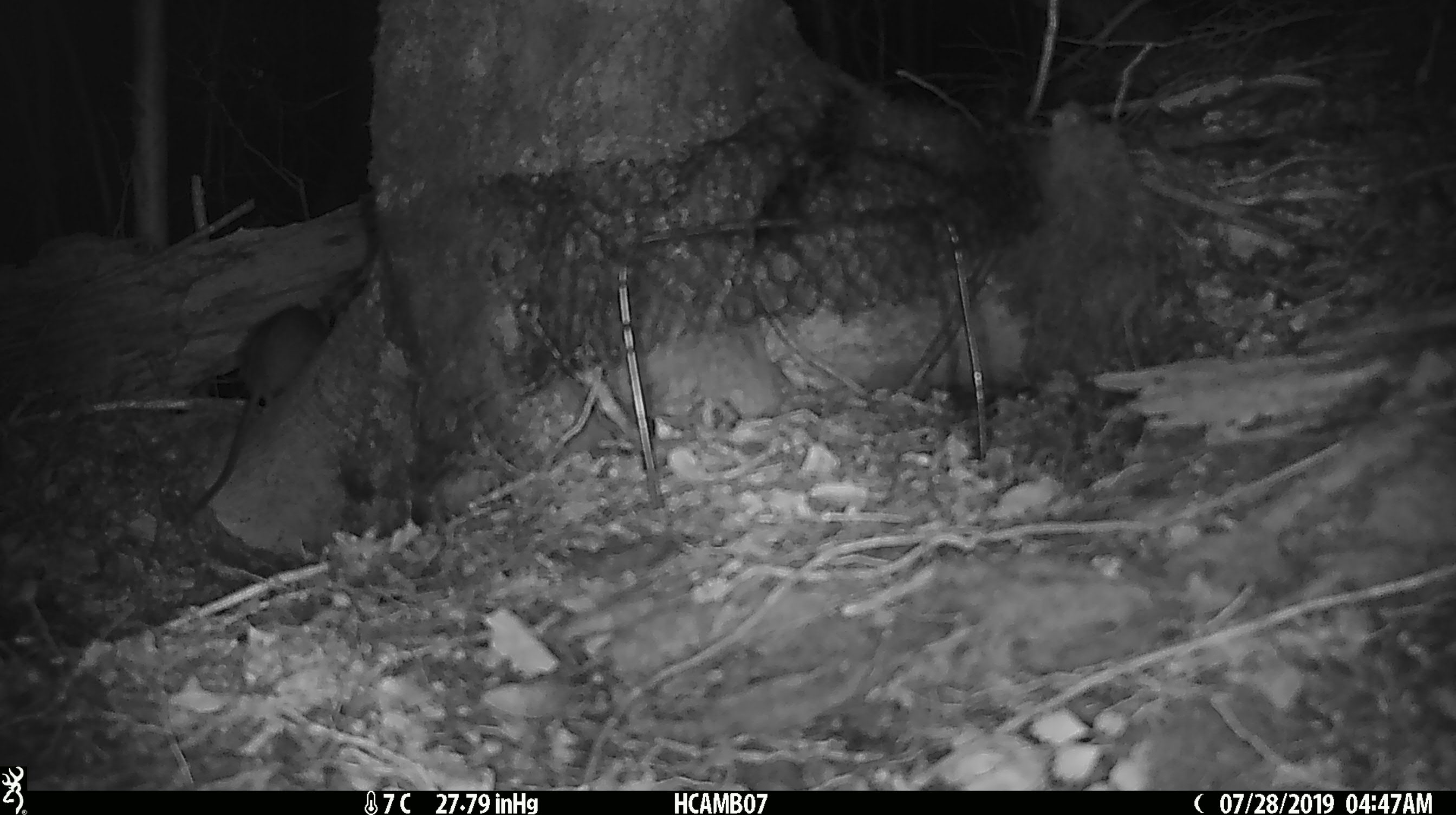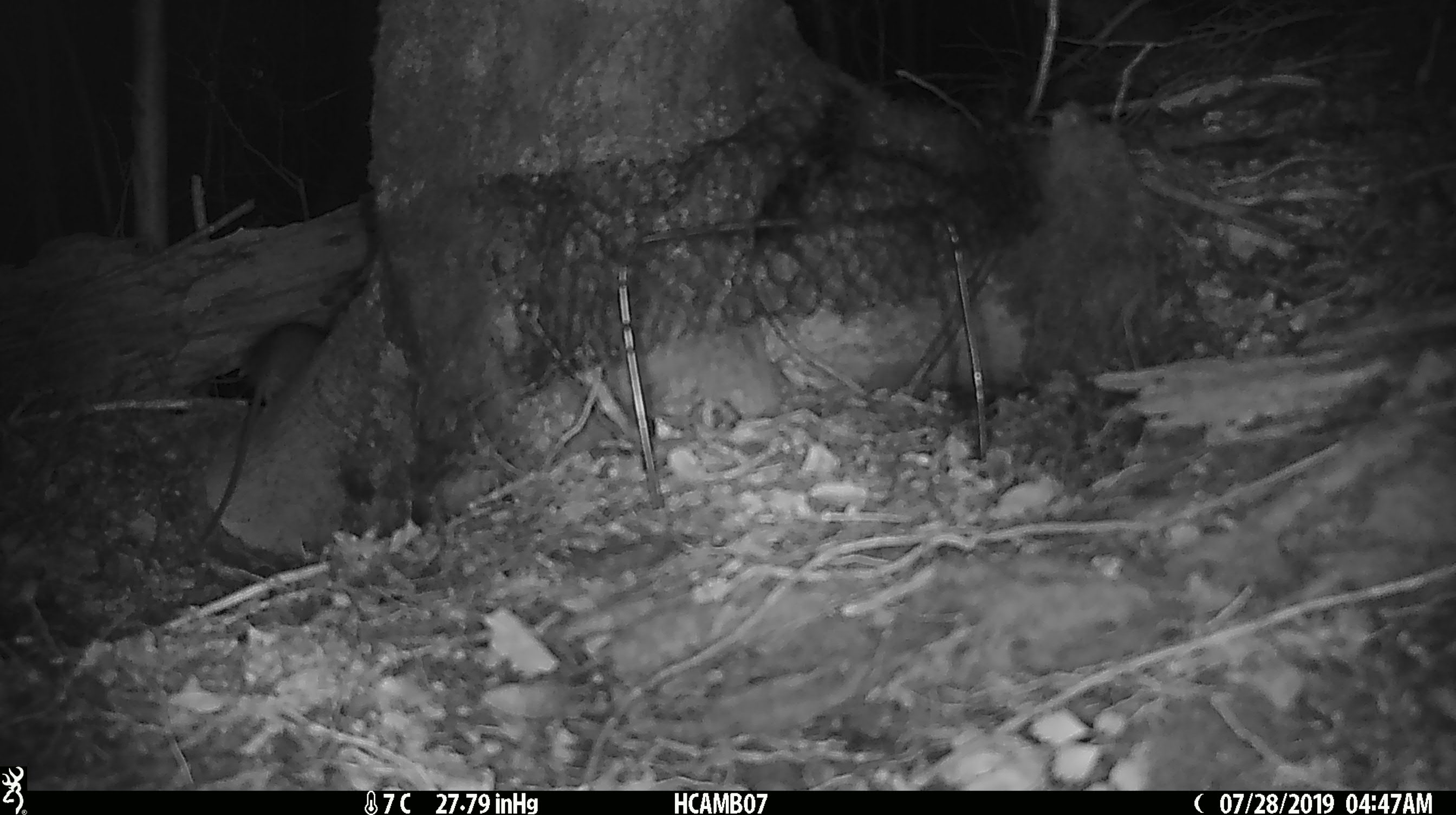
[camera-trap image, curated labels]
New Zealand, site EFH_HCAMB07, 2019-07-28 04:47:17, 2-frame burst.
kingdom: Animalia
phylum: Chordata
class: Mammalia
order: Rodentia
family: Muridae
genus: Rattus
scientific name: Rattus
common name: rat